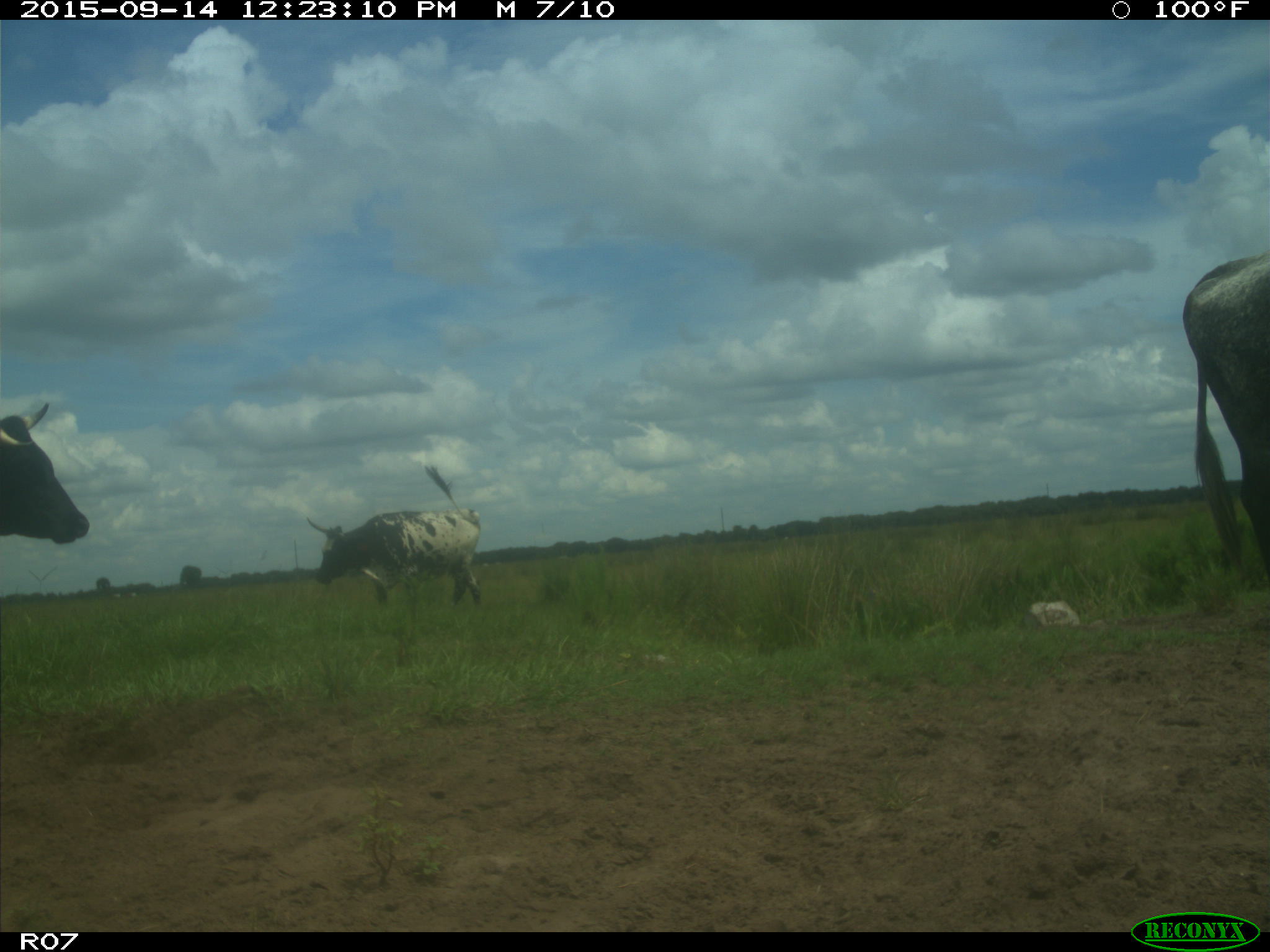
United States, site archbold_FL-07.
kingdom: Animalia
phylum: Chordata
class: Mammalia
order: Artiodactyla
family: Bovidae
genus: Bos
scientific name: Bos taurus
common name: domestic cow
Bos taurus (domestic cow).